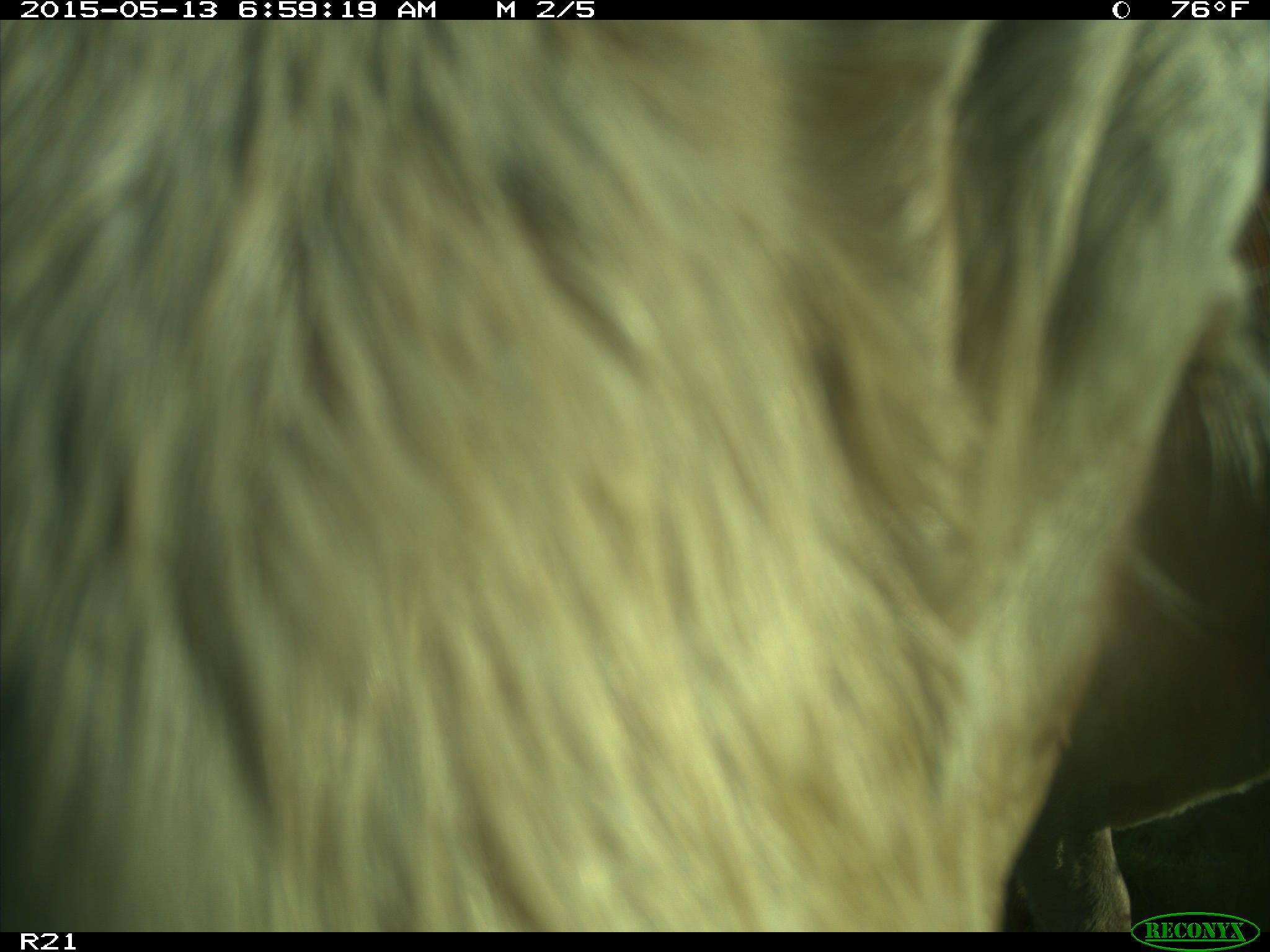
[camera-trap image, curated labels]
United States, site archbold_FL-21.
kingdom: Animalia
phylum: Chordata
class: Mammalia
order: Artiodactyla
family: Bovidae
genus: Bos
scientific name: Bos taurus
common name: domestic cow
Bos taurus (domestic cow).